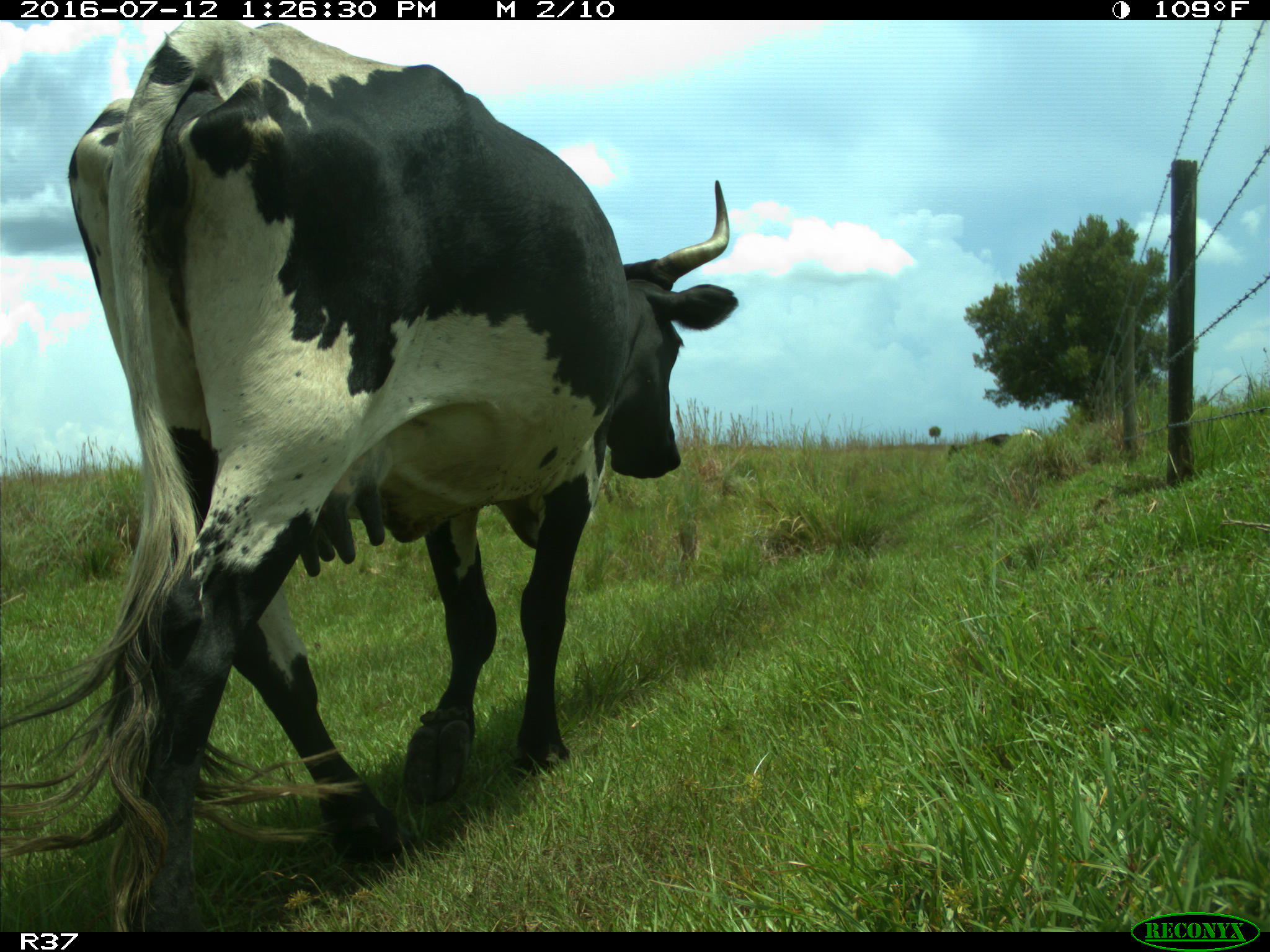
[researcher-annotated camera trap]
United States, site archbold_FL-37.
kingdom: Animalia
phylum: Chordata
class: Mammalia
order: Artiodactyla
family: Bovidae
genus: Bos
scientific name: Bos taurus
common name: domestic cow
Bos taurus (domestic cow).